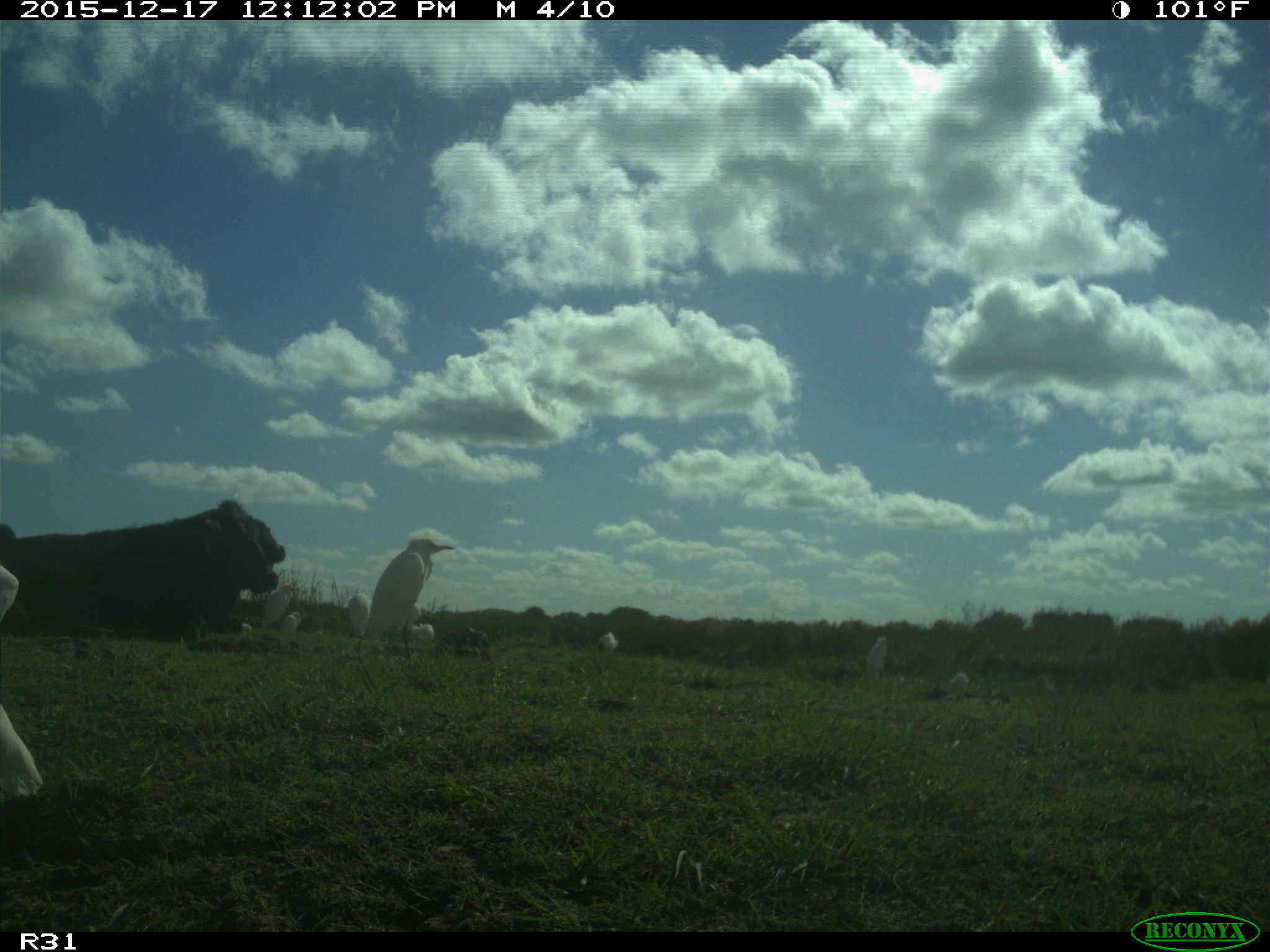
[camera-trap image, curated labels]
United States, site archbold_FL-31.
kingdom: Animalia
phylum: Chordata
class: Mammalia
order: Artiodactyla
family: Bovidae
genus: Bos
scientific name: Bos taurus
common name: domestic cow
Bos taurus (domestic cow).